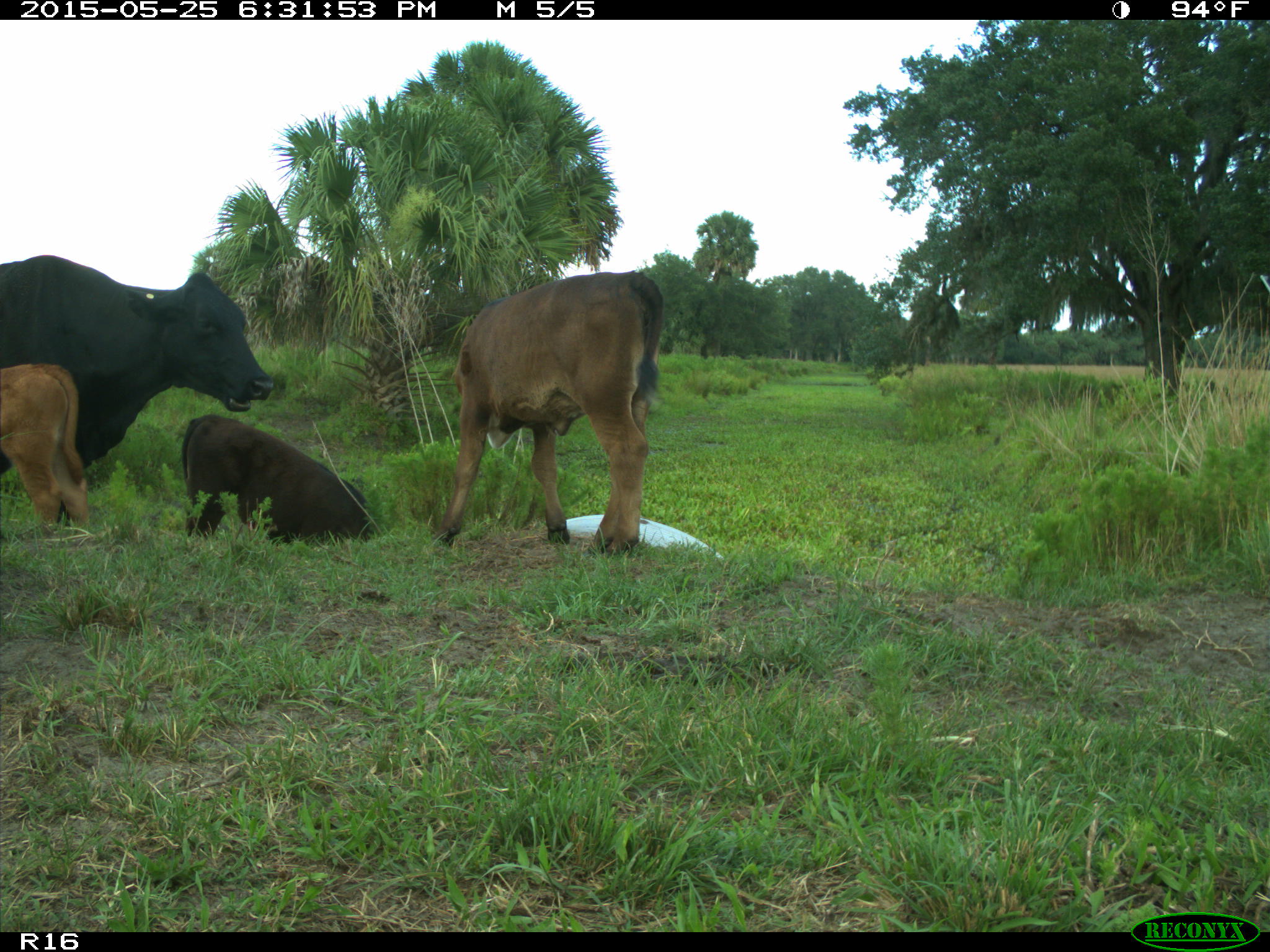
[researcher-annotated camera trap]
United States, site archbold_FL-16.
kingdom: Animalia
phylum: Chordata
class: Mammalia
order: Artiodactyla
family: Bovidae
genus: Bos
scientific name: Bos taurus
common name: domestic cow